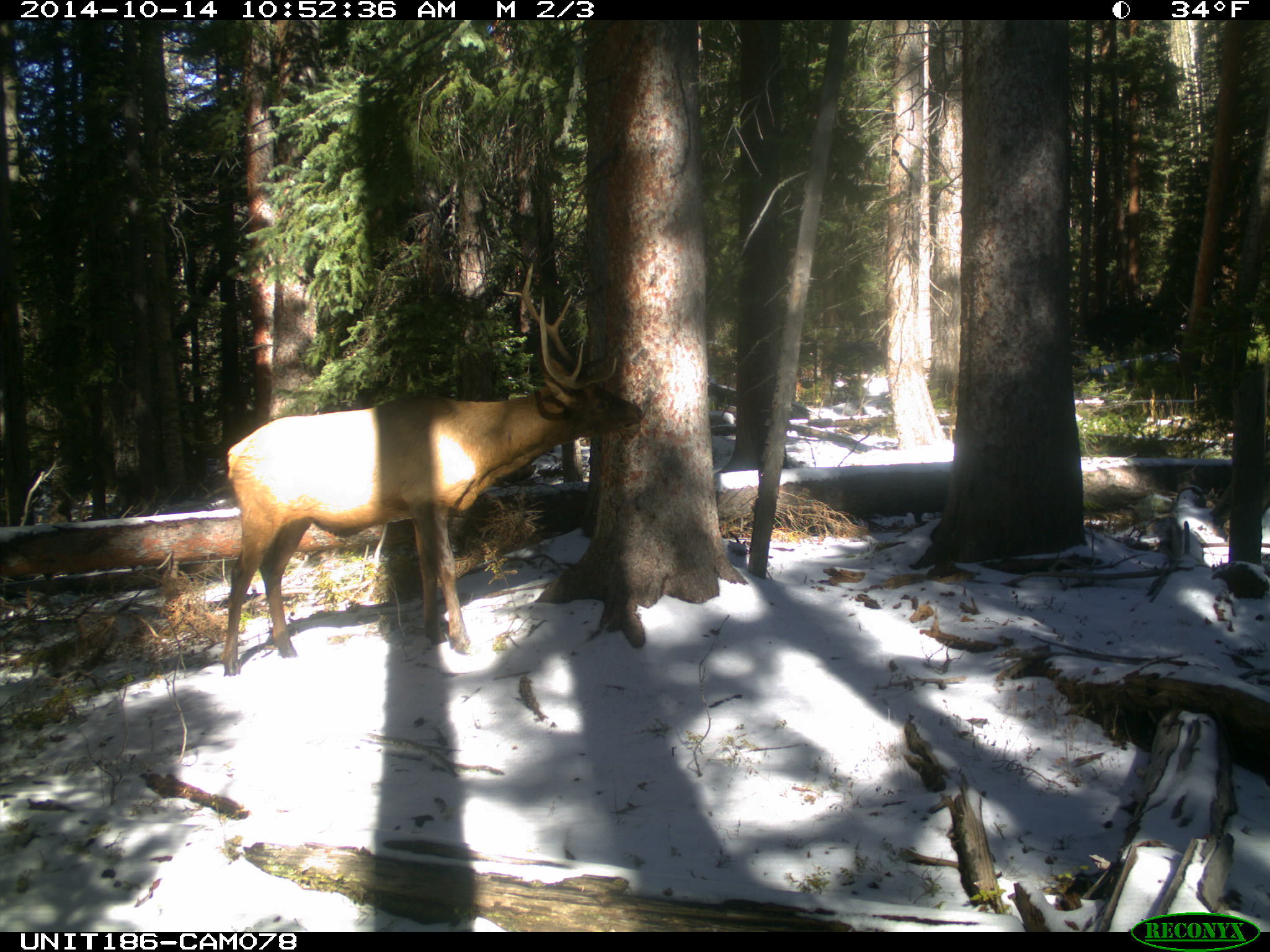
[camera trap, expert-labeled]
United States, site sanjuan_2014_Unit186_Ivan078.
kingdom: Animalia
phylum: Chordata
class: Mammalia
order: Artiodactyla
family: Cervidae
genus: Cervus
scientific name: Cervus elaphus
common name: red deer